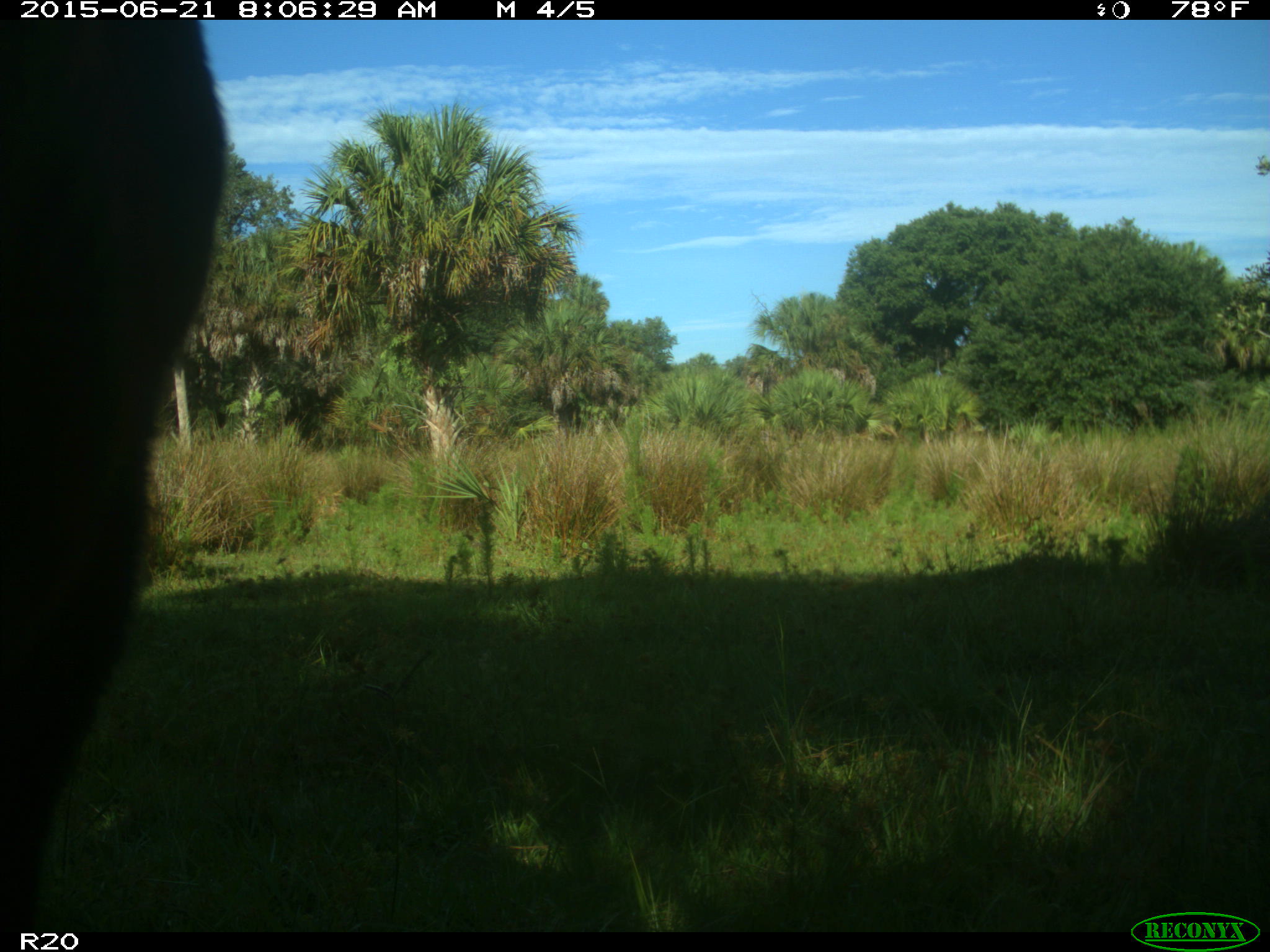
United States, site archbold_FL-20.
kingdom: Animalia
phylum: Chordata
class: Mammalia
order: Artiodactyla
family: Bovidae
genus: Bos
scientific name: Bos taurus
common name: domestic cow